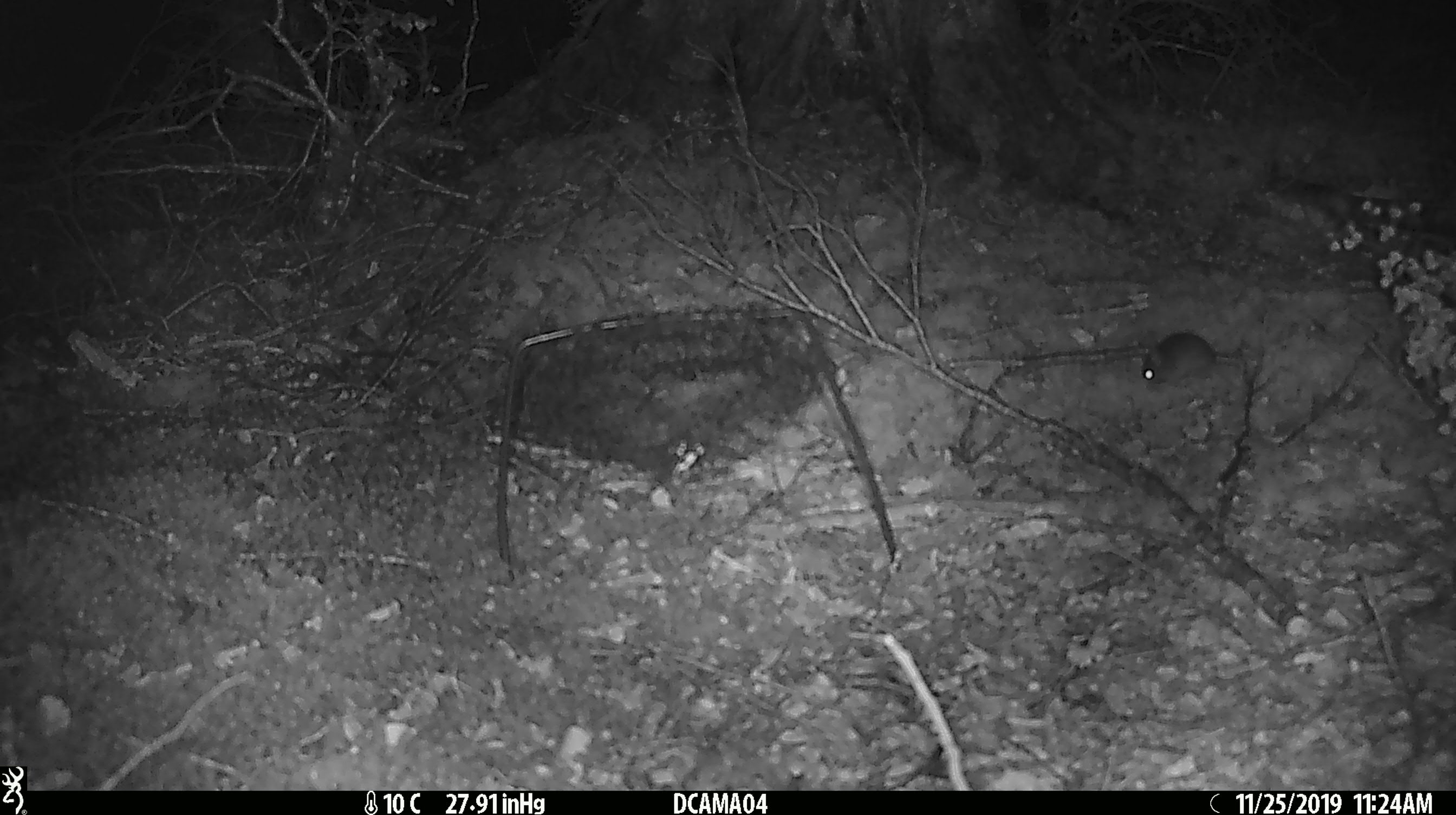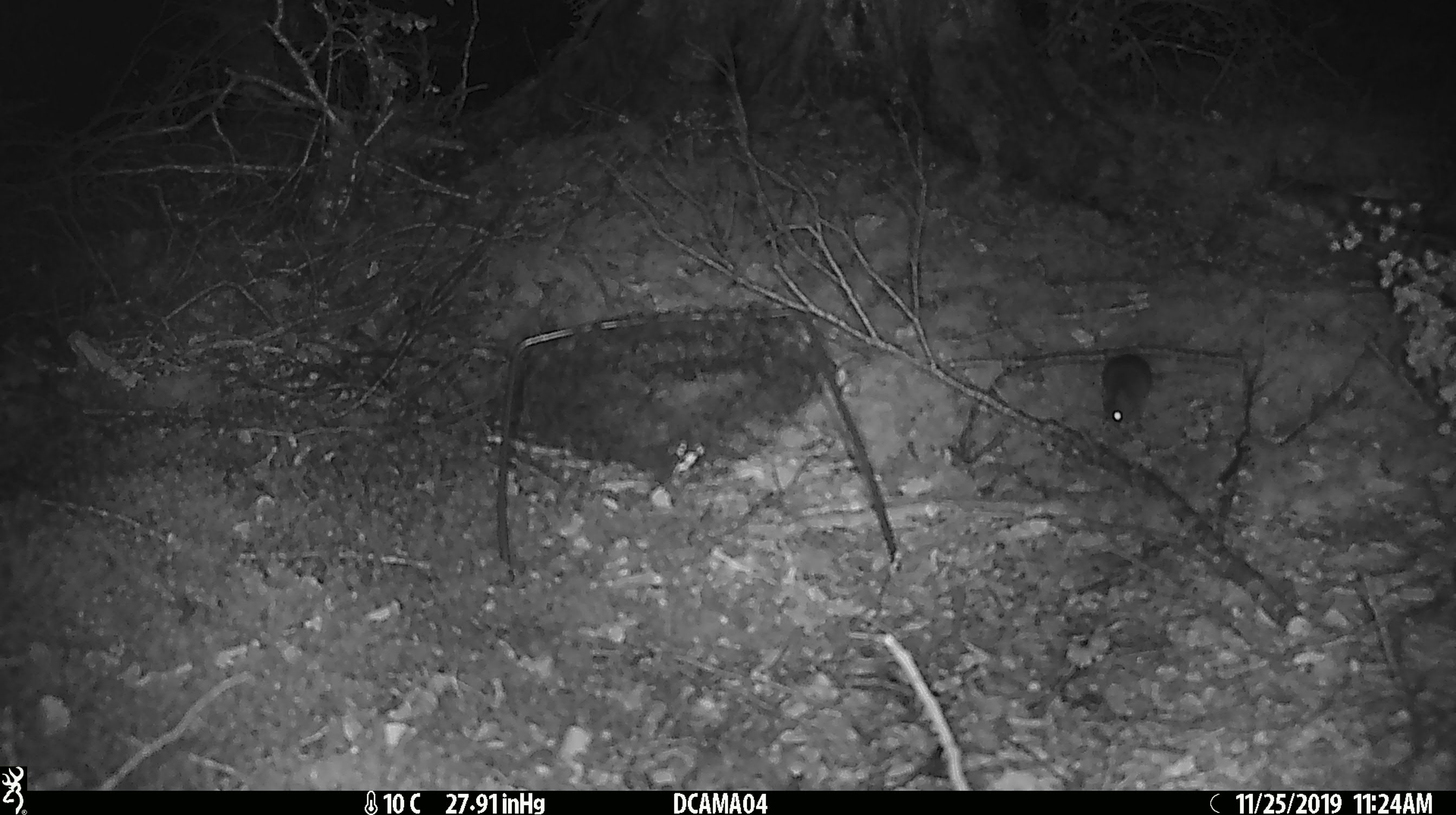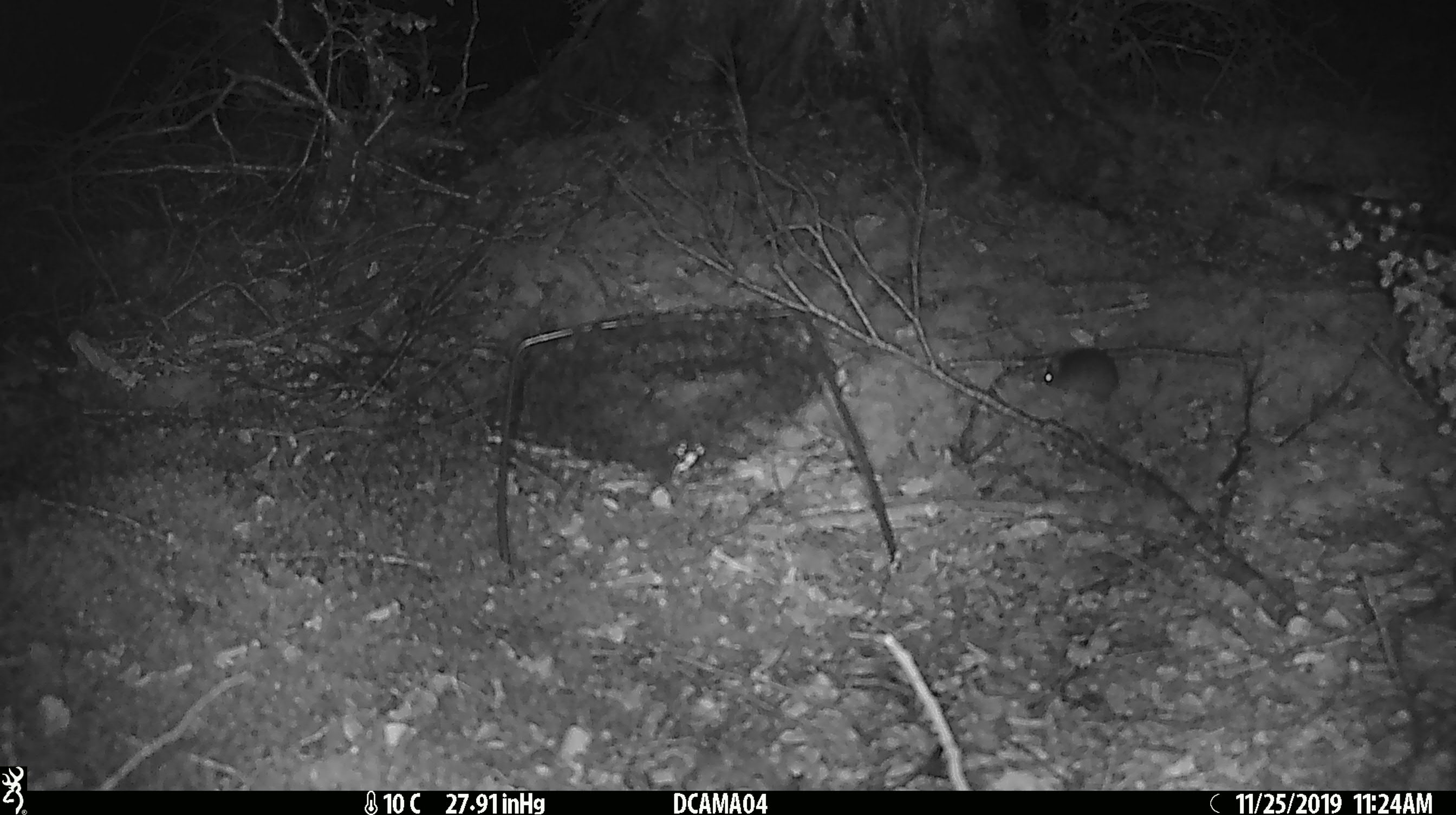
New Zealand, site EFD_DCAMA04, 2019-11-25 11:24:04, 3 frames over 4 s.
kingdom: Animalia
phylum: Chordata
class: Mammalia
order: Rodentia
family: Muridae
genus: Mus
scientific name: Mus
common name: mouse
Mouse (Mus).